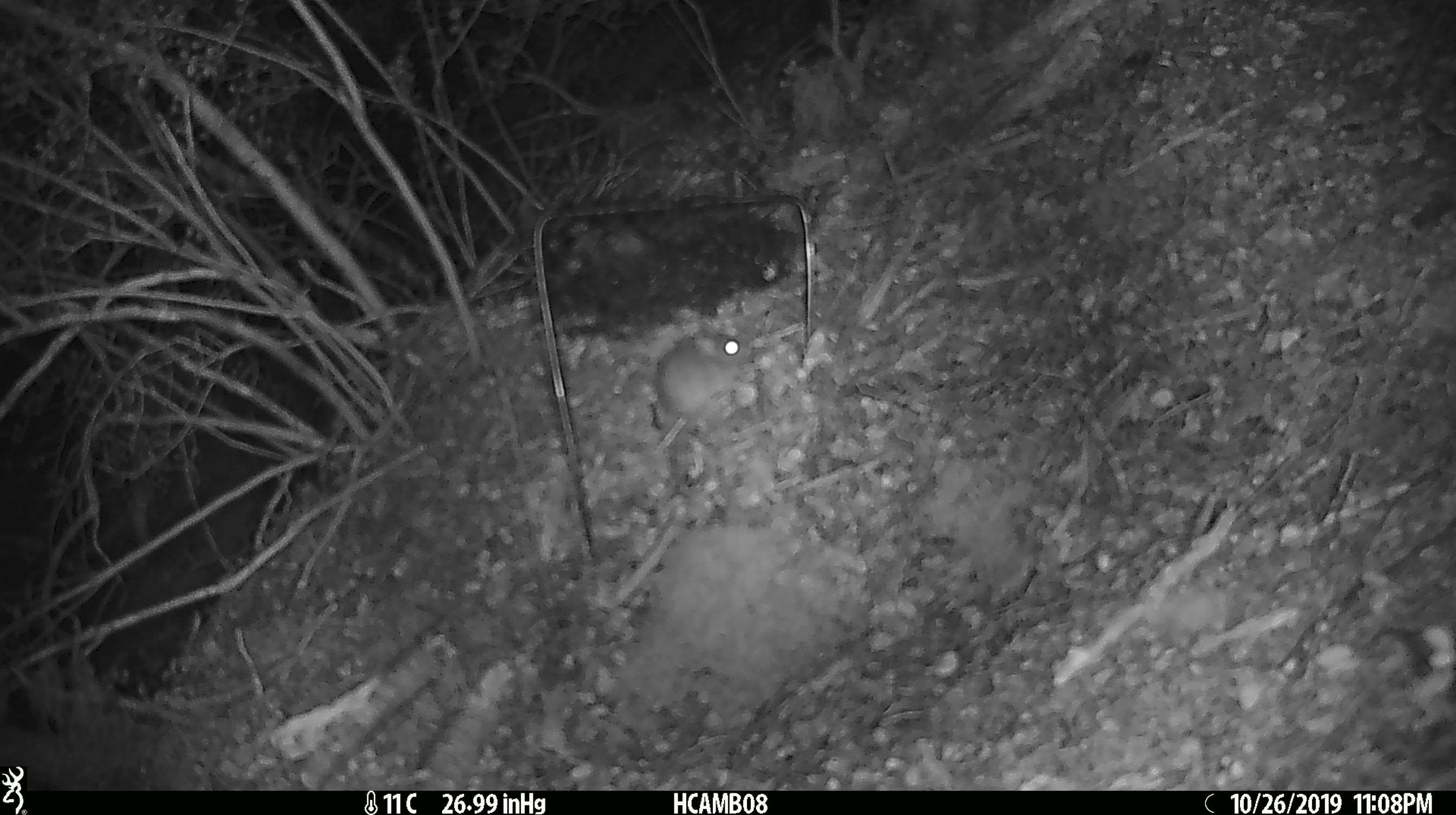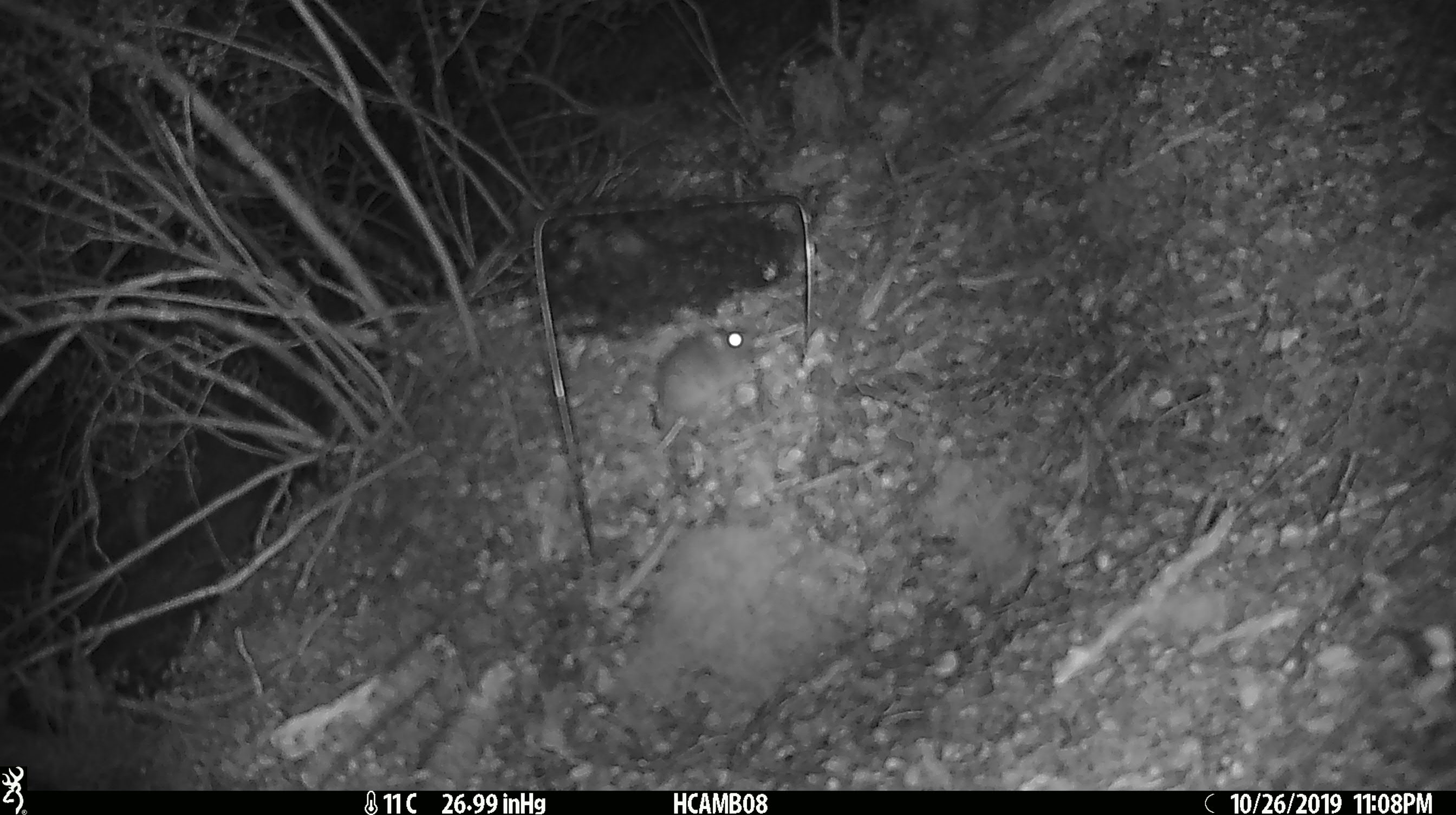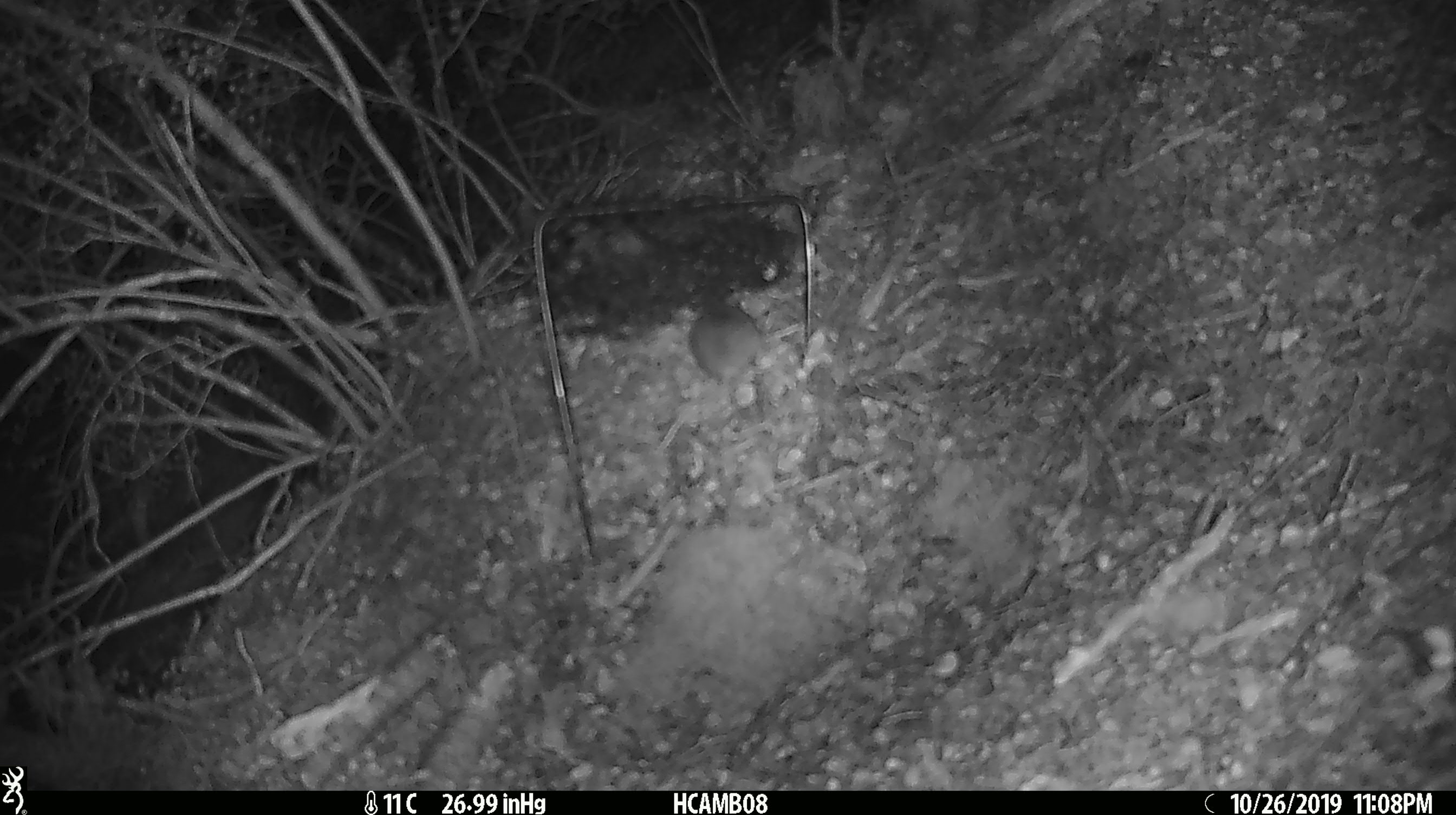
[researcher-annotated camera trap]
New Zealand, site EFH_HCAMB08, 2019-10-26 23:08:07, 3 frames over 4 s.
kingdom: Animalia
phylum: Chordata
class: Mammalia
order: Rodentia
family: Muridae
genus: Mus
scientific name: Mus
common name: mouse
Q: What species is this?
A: Mouse (Mus).